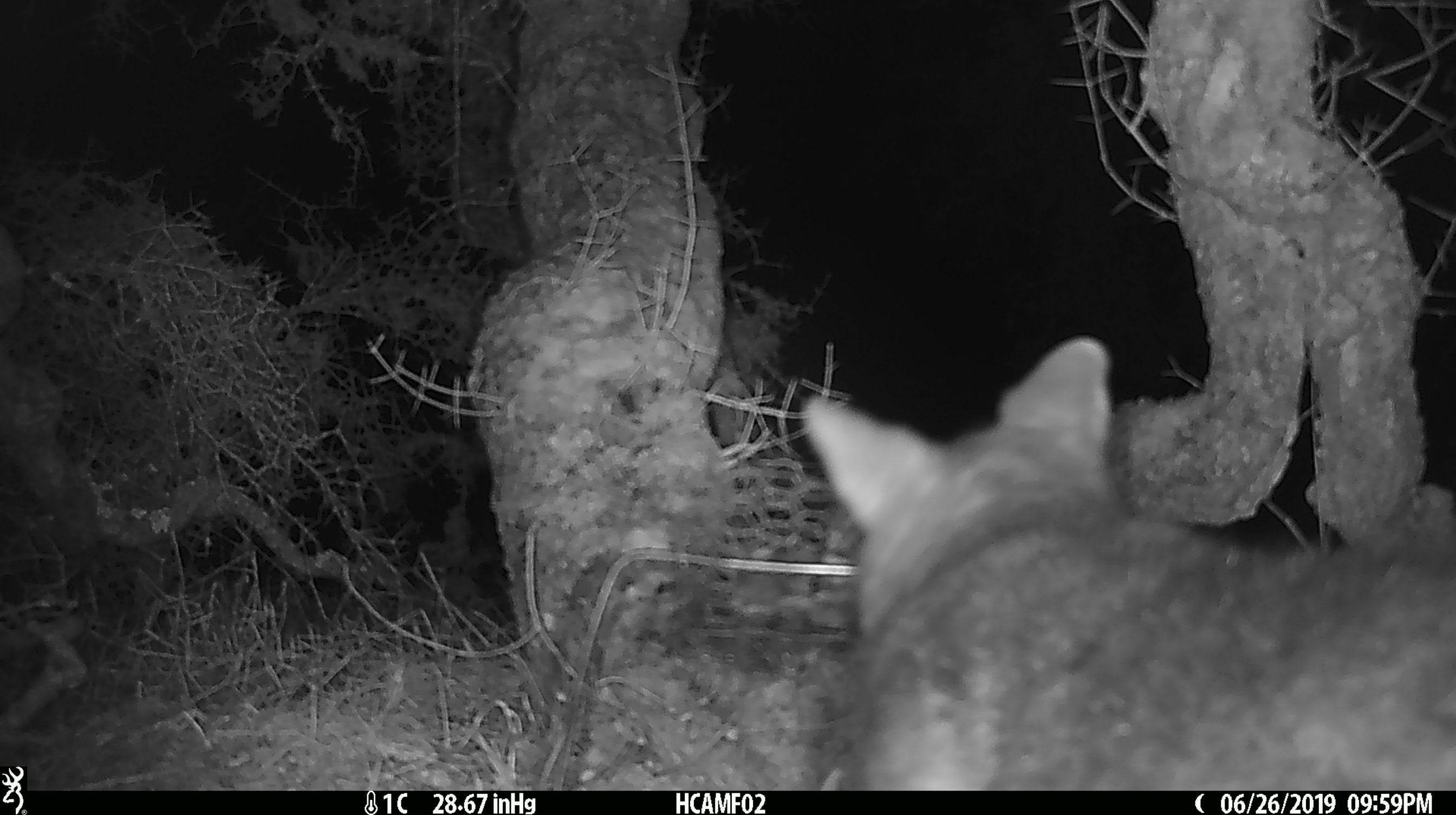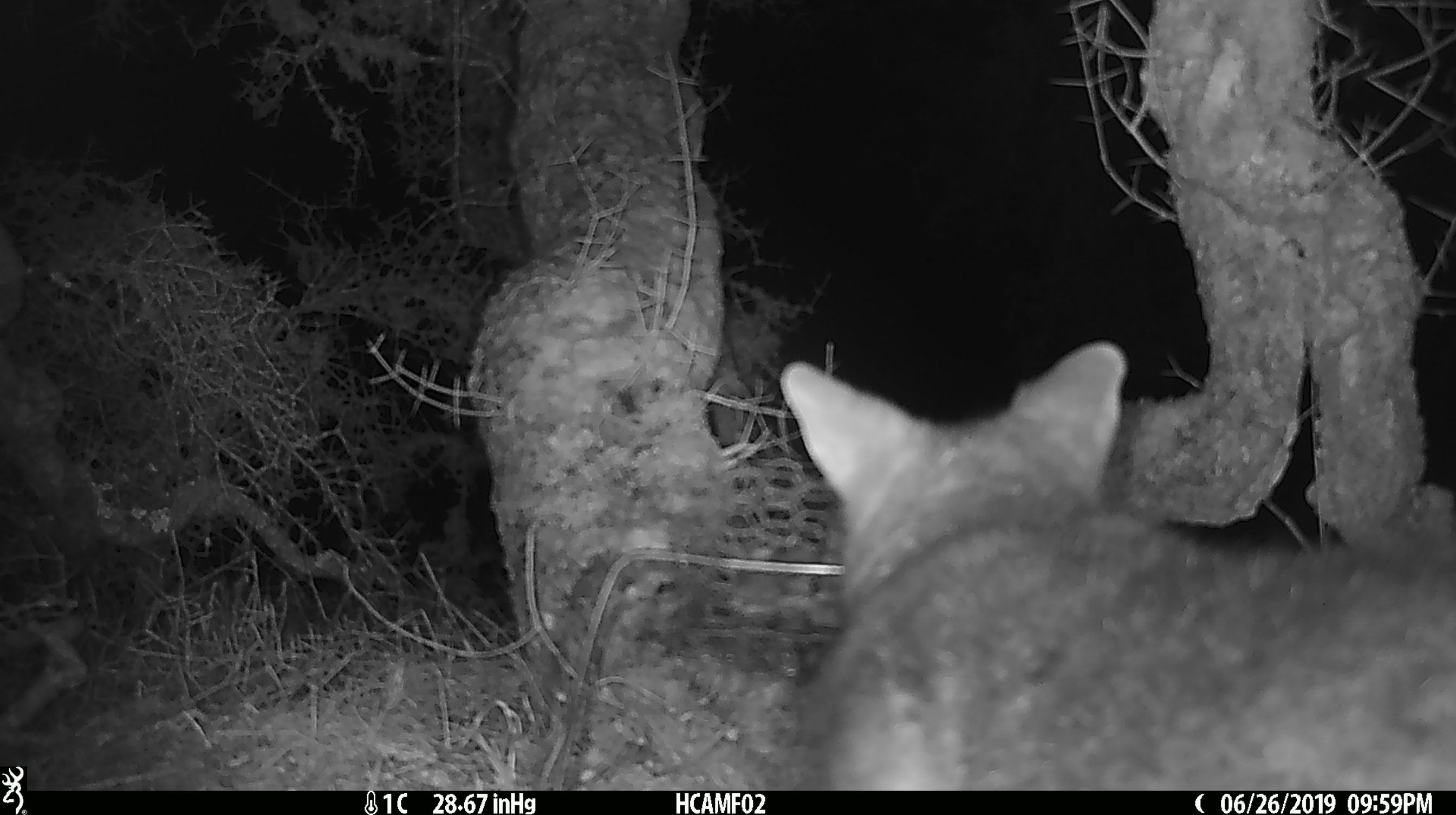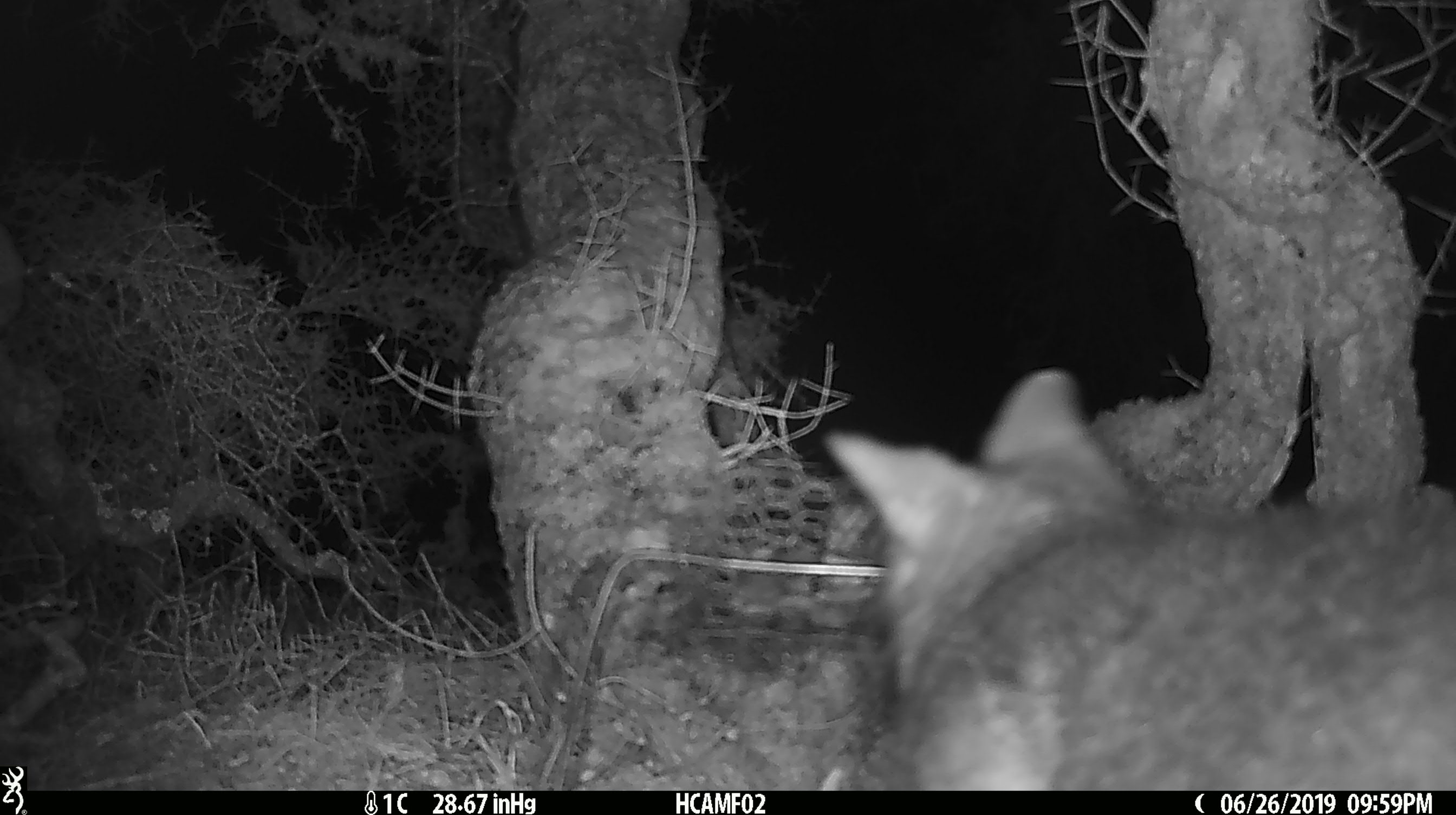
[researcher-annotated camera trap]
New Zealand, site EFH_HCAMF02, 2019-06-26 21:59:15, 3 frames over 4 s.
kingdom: Animalia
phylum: Chordata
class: Mammalia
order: Diprotodontia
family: Phalangeridae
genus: Trichosurus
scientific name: Trichosurus vulpecula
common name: common brushtail possum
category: possum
Possum (common brushtail possum) (Trichosurus vulpecula).